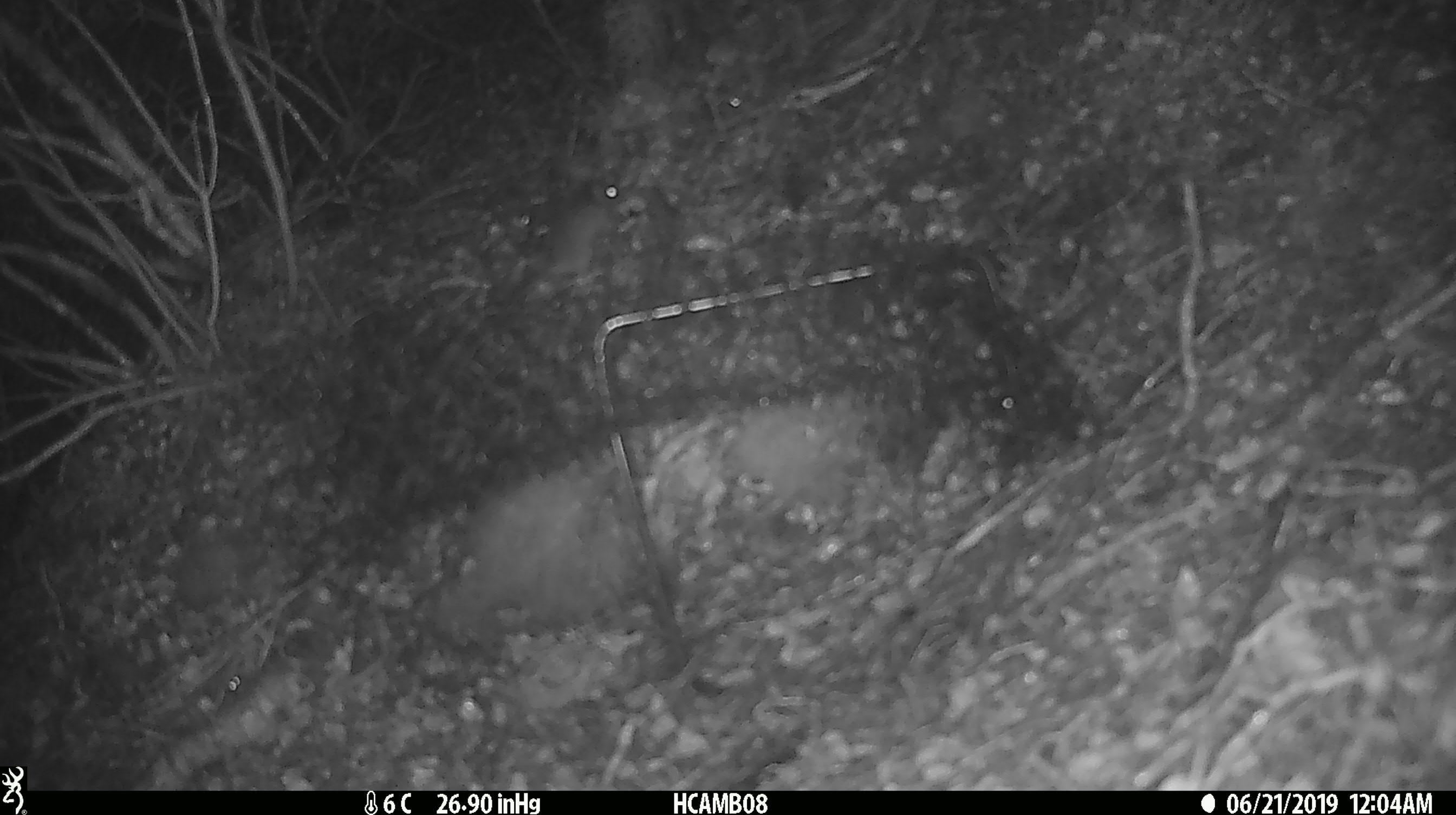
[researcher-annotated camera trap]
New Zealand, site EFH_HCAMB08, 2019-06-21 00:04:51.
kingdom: Animalia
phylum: Chordata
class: Mammalia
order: Rodentia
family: Muridae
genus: Mus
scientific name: Mus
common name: mouse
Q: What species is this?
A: Mouse (Mus).